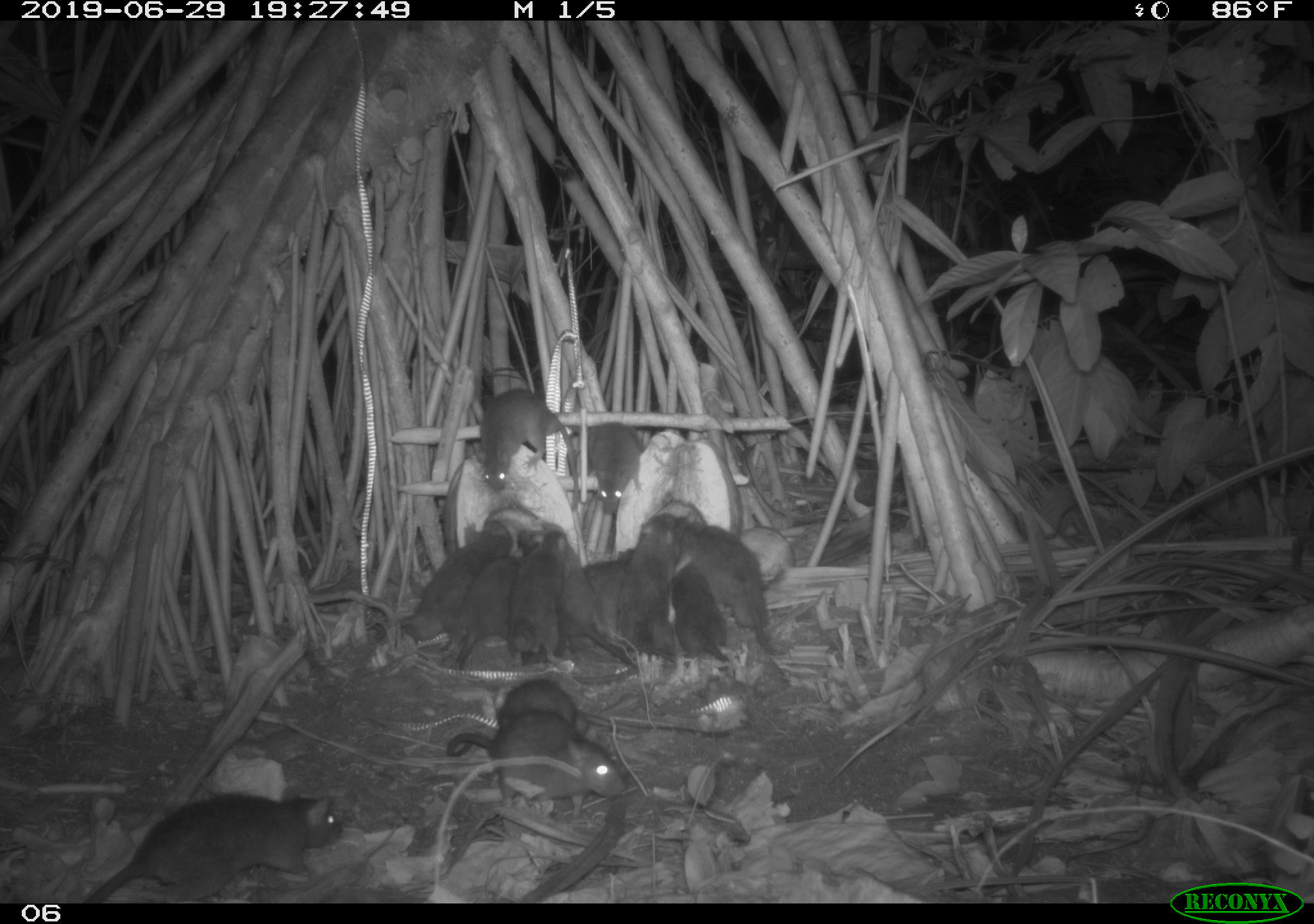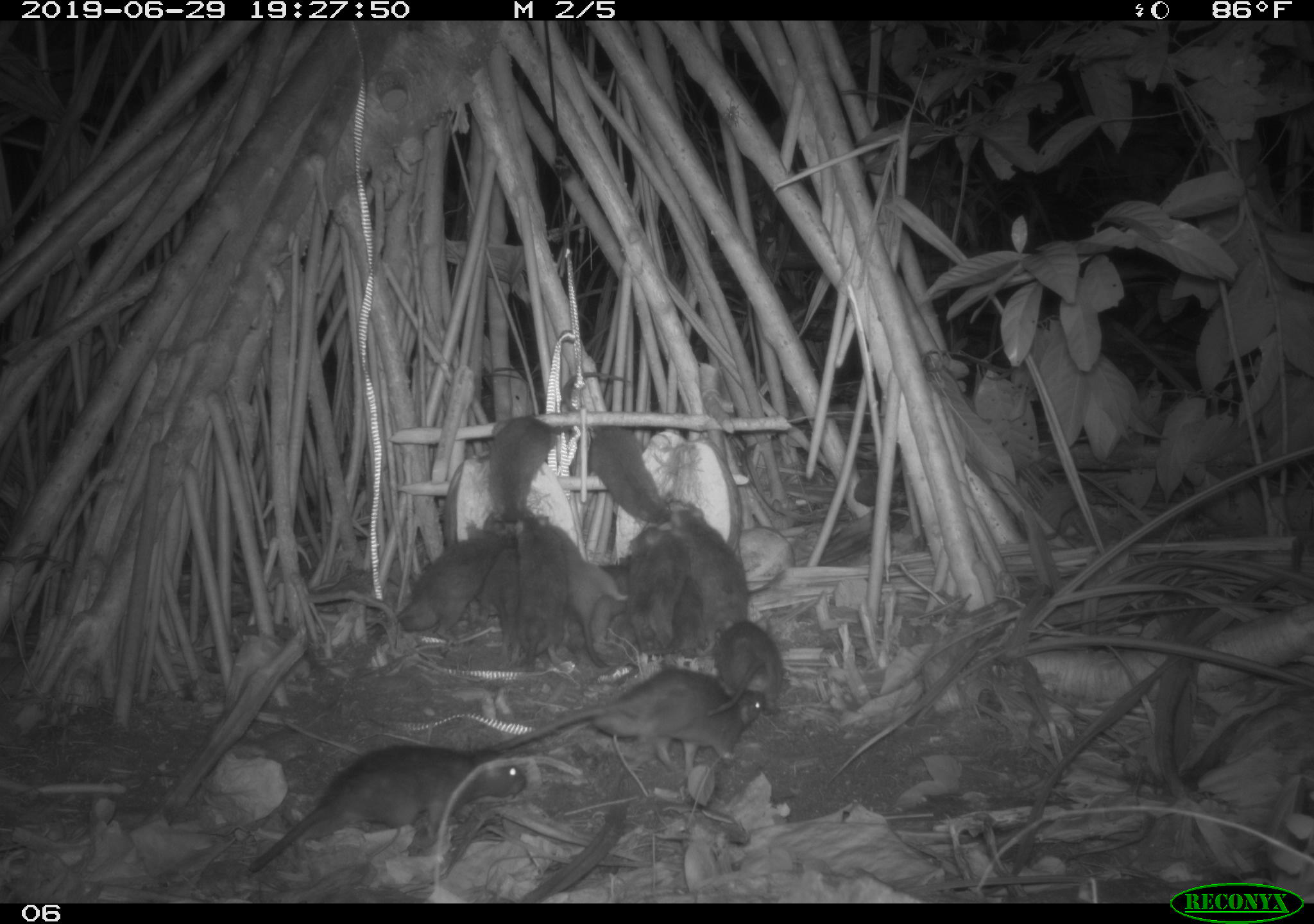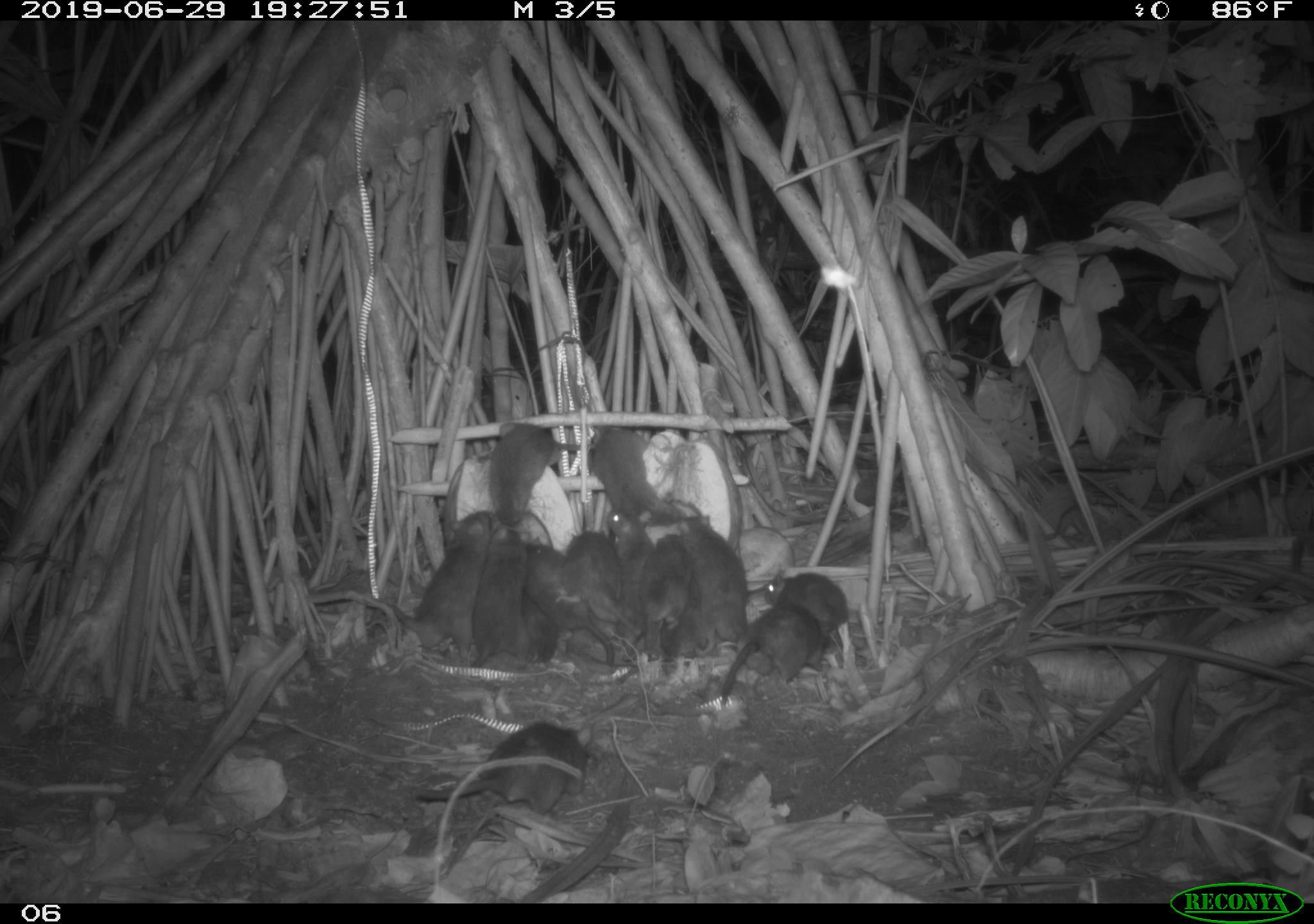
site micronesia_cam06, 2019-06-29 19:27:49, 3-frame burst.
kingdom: Animalia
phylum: Chordata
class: Mammalia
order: Rodentia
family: Muridae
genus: Rattus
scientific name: Rattus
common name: rat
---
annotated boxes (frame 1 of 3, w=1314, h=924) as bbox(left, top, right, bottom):
rat: bbox(85, 776, 345, 902); bbox(363, 514, 506, 661); bbox(517, 524, 641, 691); bbox(446, 709, 632, 813); bbox(666, 513, 788, 660); bbox(488, 676, 745, 744); bbox(450, 531, 537, 680); bbox(474, 385, 574, 497); bbox(616, 514, 688, 663); bbox(509, 526, 574, 677); bbox(564, 418, 650, 514); bbox(665, 560, 733, 669); bbox(586, 543, 644, 637)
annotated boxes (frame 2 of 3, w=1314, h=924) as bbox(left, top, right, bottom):
rat: bbox(243, 740, 533, 878); bbox(466, 660, 775, 778); bbox(558, 368, 676, 544); bbox(377, 524, 508, 646); bbox(537, 513, 632, 671); bbox(667, 505, 762, 648); bbox(486, 410, 568, 549); bbox(699, 613, 795, 727); bbox(501, 509, 558, 678); bbox(626, 524, 694, 664); bbox(558, 556, 638, 654); bbox(474, 518, 517, 655); bbox(644, 577, 708, 667)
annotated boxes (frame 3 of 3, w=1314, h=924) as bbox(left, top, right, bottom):
rat: bbox(416, 711, 601, 823); bbox(379, 508, 501, 661); bbox(712, 592, 839, 714); bbox(521, 534, 617, 670); bbox(481, 418, 590, 531); bbox(467, 523, 535, 680); bbox(676, 513, 753, 651); bbox(579, 422, 667, 531); bbox(602, 502, 659, 669); bbox(549, 524, 628, 624); bbox(648, 531, 708, 639); bbox(759, 567, 851, 635); bbox(660, 577, 708, 669); bbox(513, 587, 559, 664)